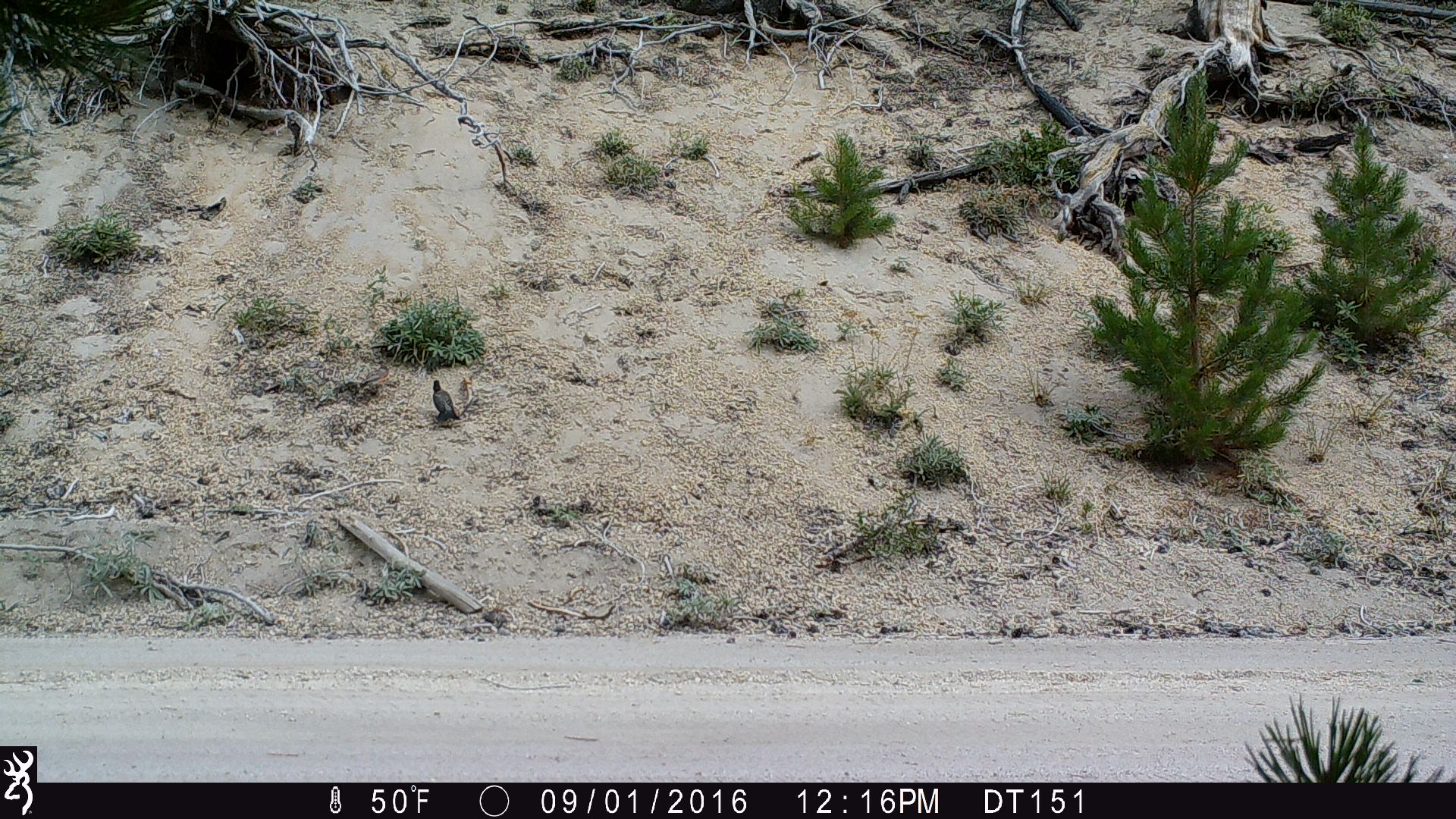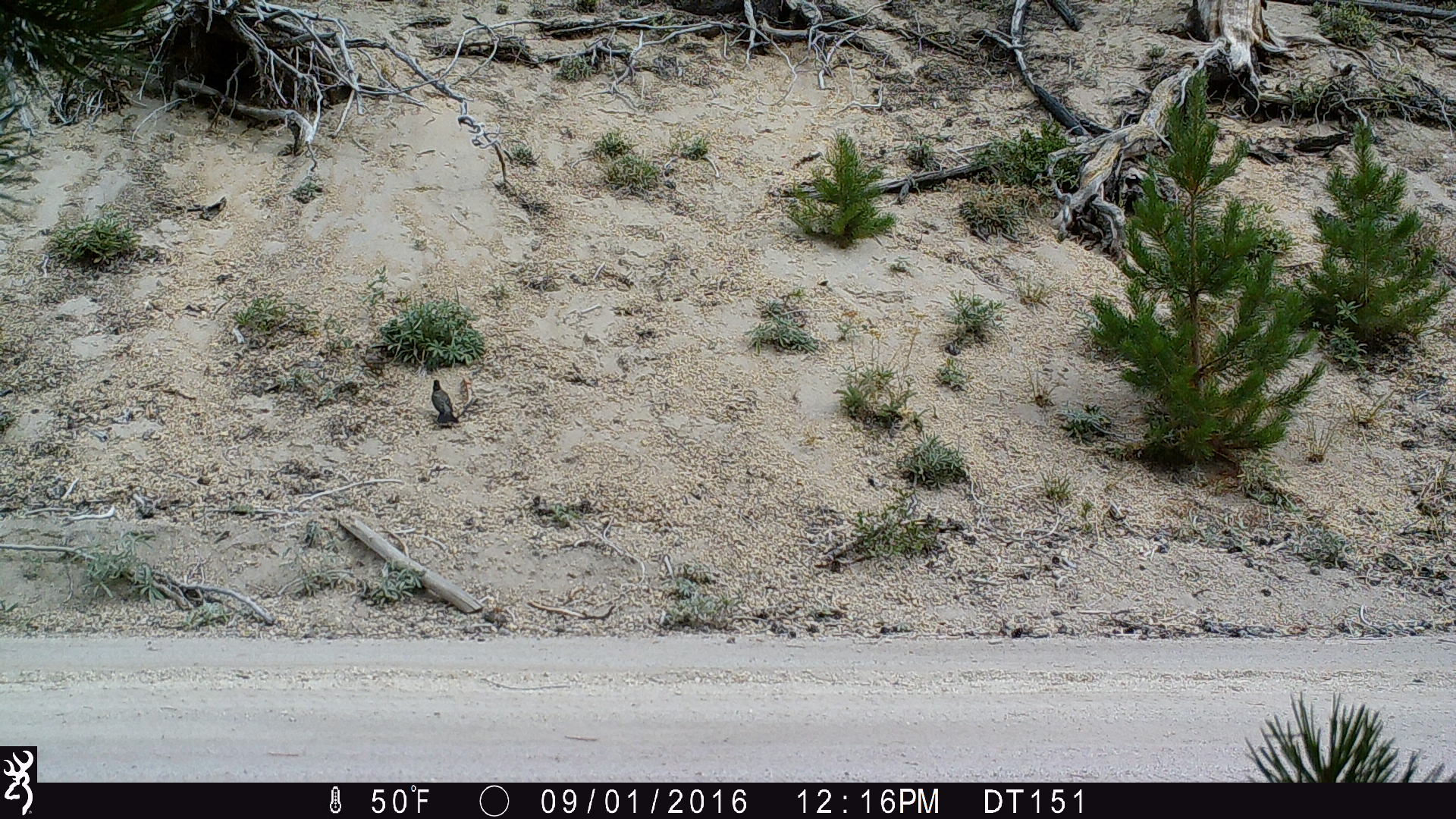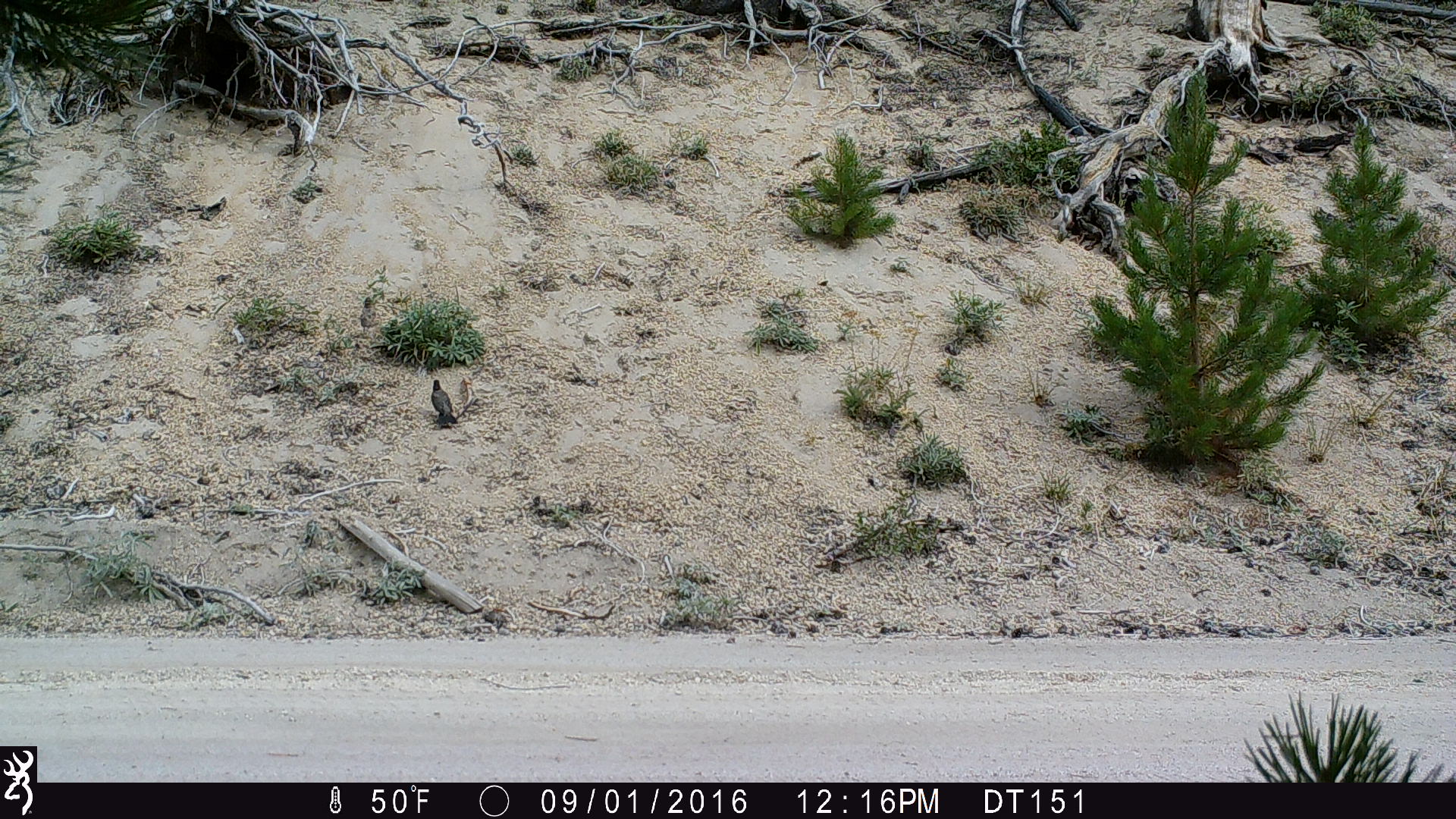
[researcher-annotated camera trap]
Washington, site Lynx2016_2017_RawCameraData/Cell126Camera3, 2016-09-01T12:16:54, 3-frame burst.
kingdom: Animalia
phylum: Chordata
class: Aves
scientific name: Aves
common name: birds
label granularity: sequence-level